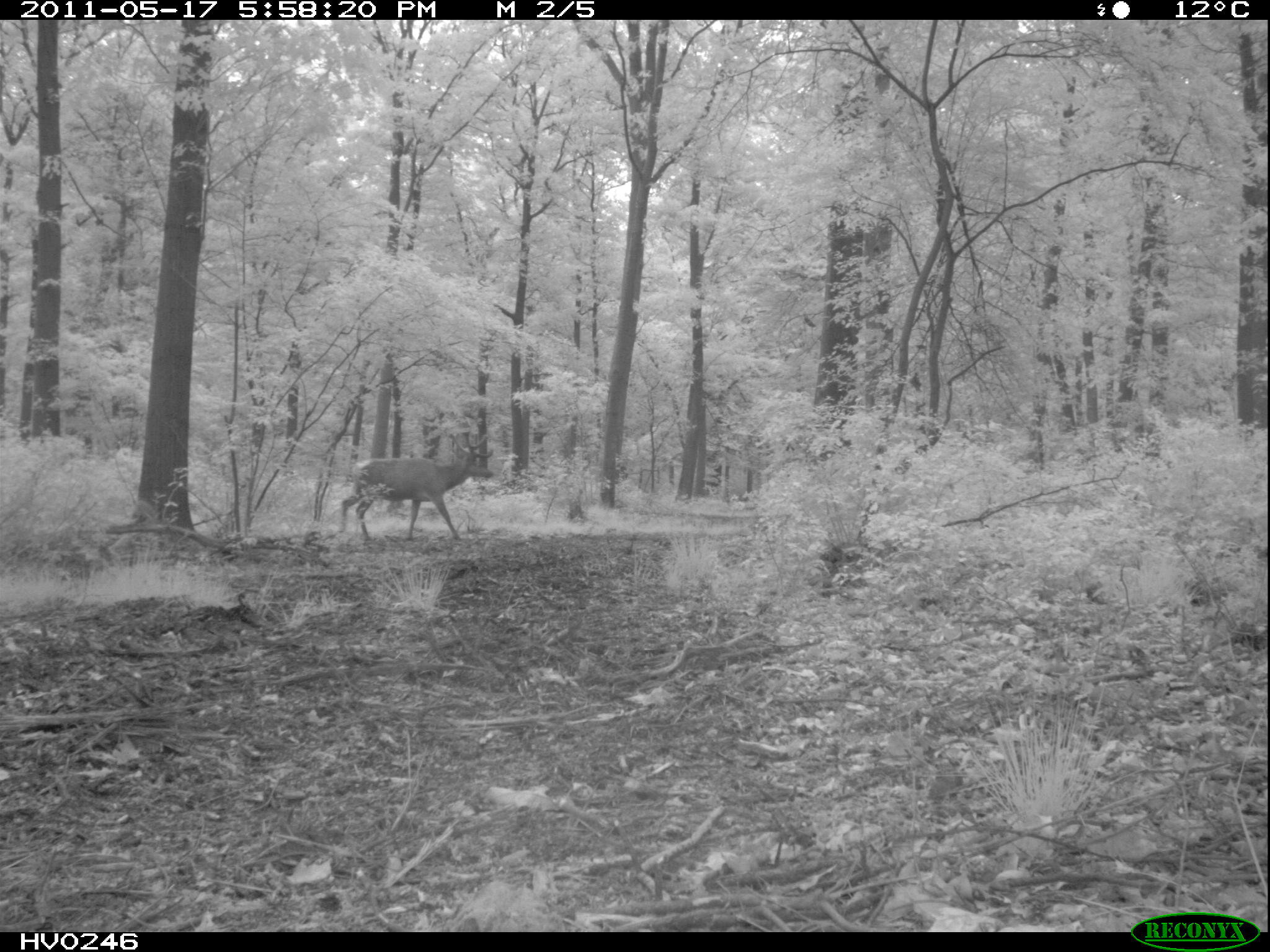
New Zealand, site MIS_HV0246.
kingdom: Animalia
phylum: Chordata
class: Mammalia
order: Artiodactyla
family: Cervidae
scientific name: Cervidae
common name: deer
Deer (Cervidae).